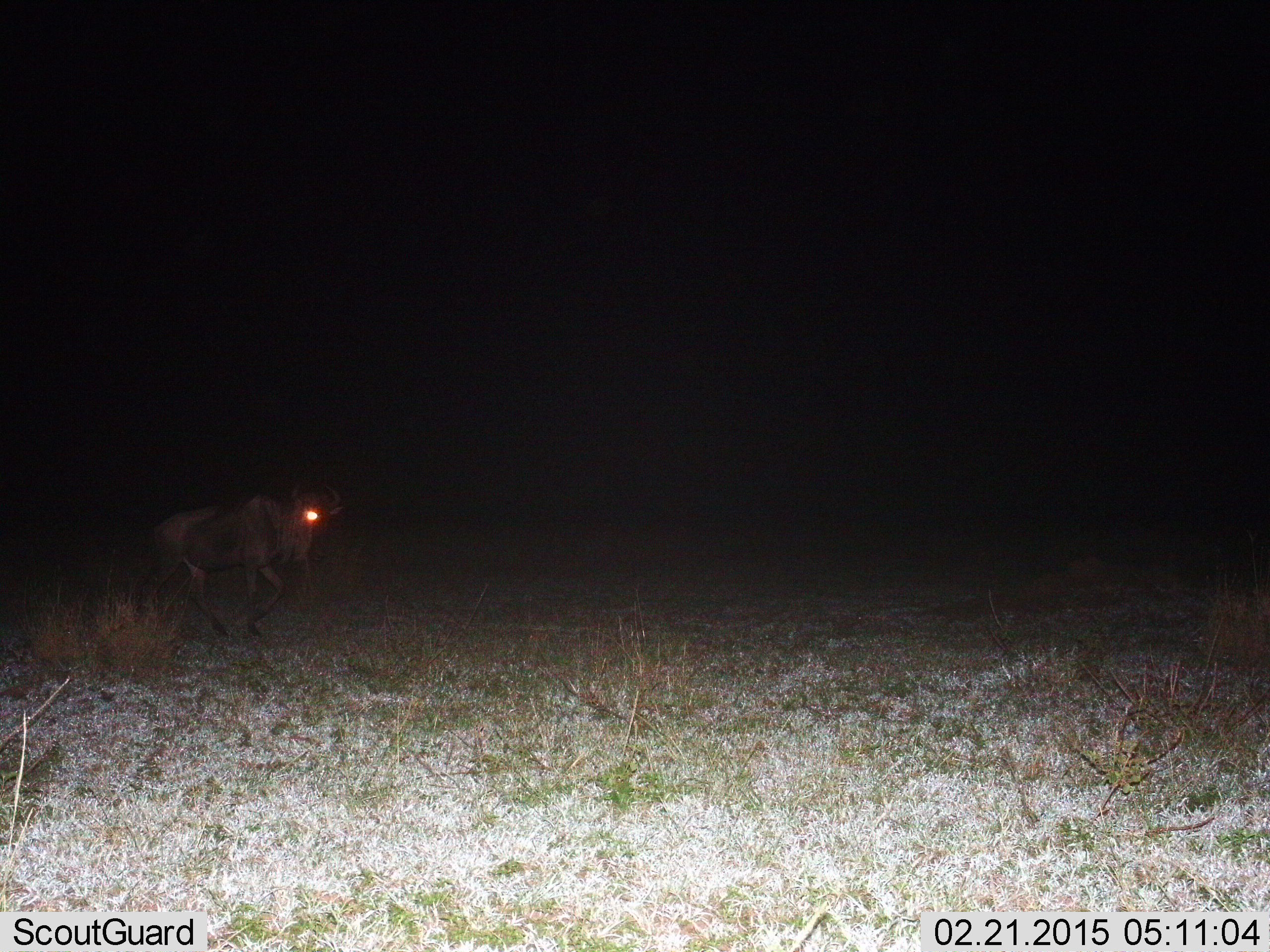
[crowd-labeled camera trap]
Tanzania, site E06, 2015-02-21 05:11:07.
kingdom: Animalia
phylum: Chordata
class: Mammalia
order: Artiodactyla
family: Bovidae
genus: Connochaetes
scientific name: Connochaetes taurinus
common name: blue wildebeest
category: wildebeest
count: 1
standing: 20%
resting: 0%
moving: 80%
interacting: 0%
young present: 10%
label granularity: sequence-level